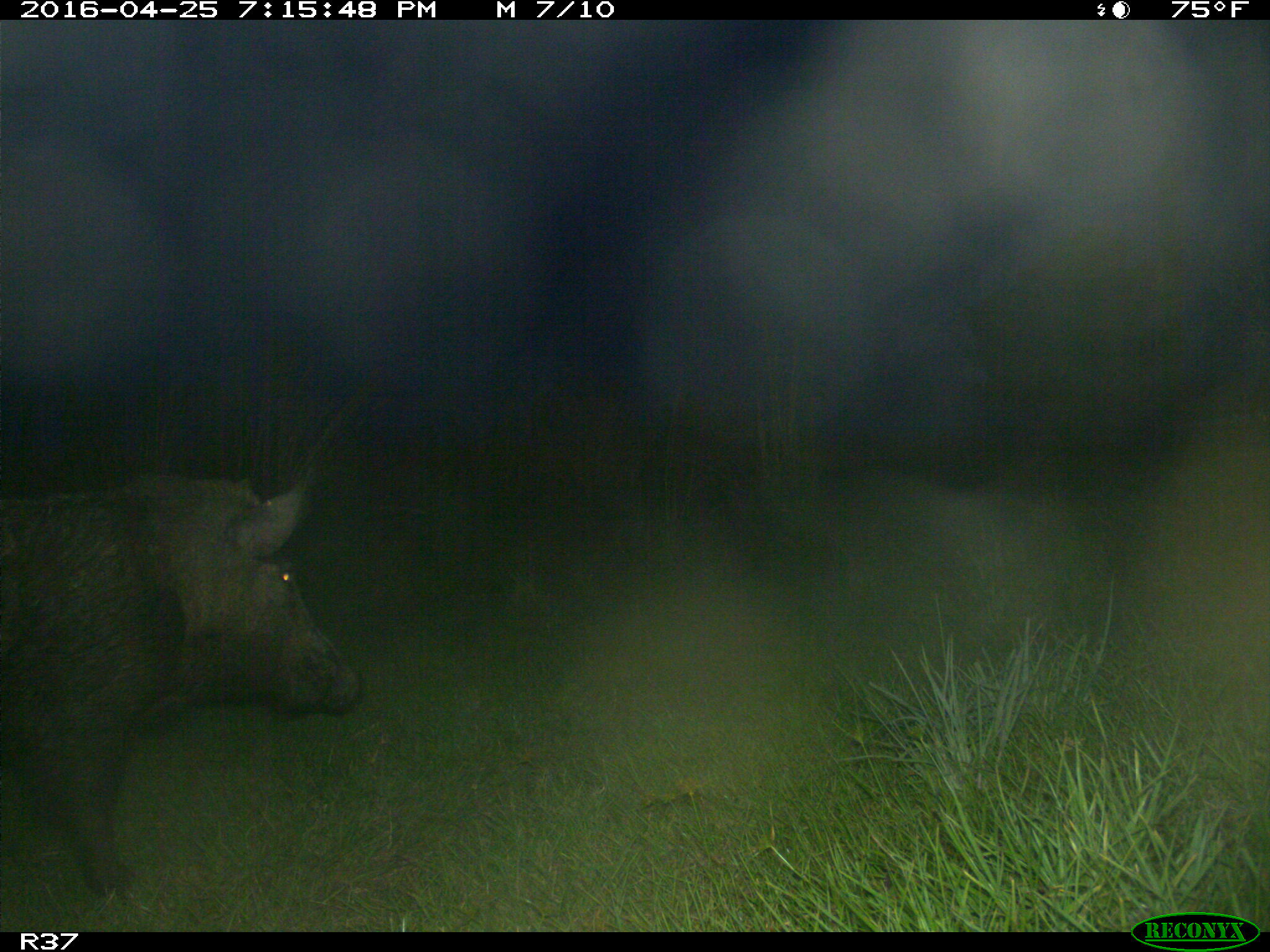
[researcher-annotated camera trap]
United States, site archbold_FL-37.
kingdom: Animalia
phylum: Chordata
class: Mammalia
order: Artiodactyla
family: Suidae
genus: Sus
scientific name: Sus scrofa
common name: wild boar